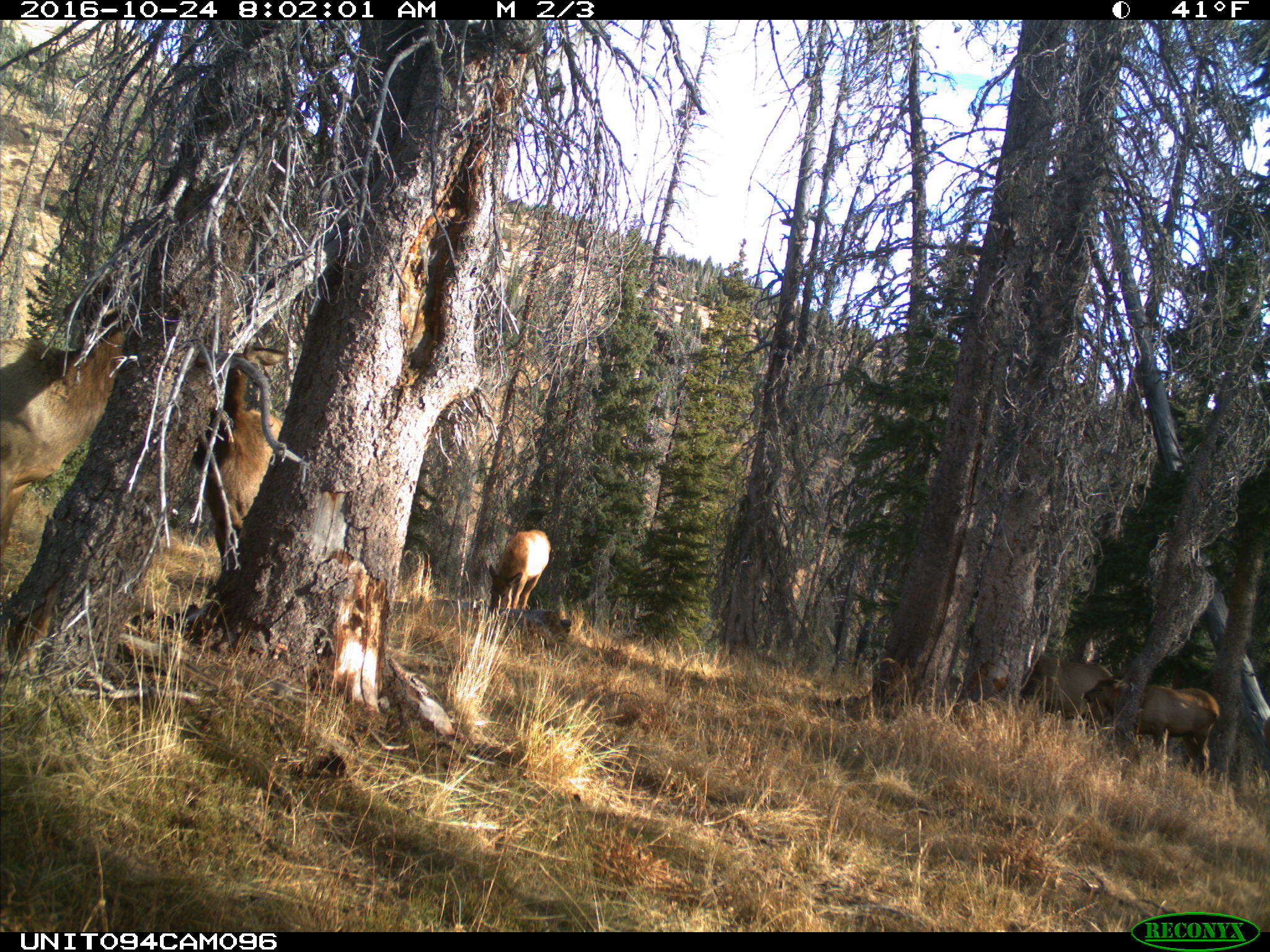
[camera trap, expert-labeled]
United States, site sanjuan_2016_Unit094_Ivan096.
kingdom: Animalia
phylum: Chordata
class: Mammalia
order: Artiodactyla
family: Cervidae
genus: Cervus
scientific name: Cervus elaphus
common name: red deer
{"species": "Cervus elaphus (red deer)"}